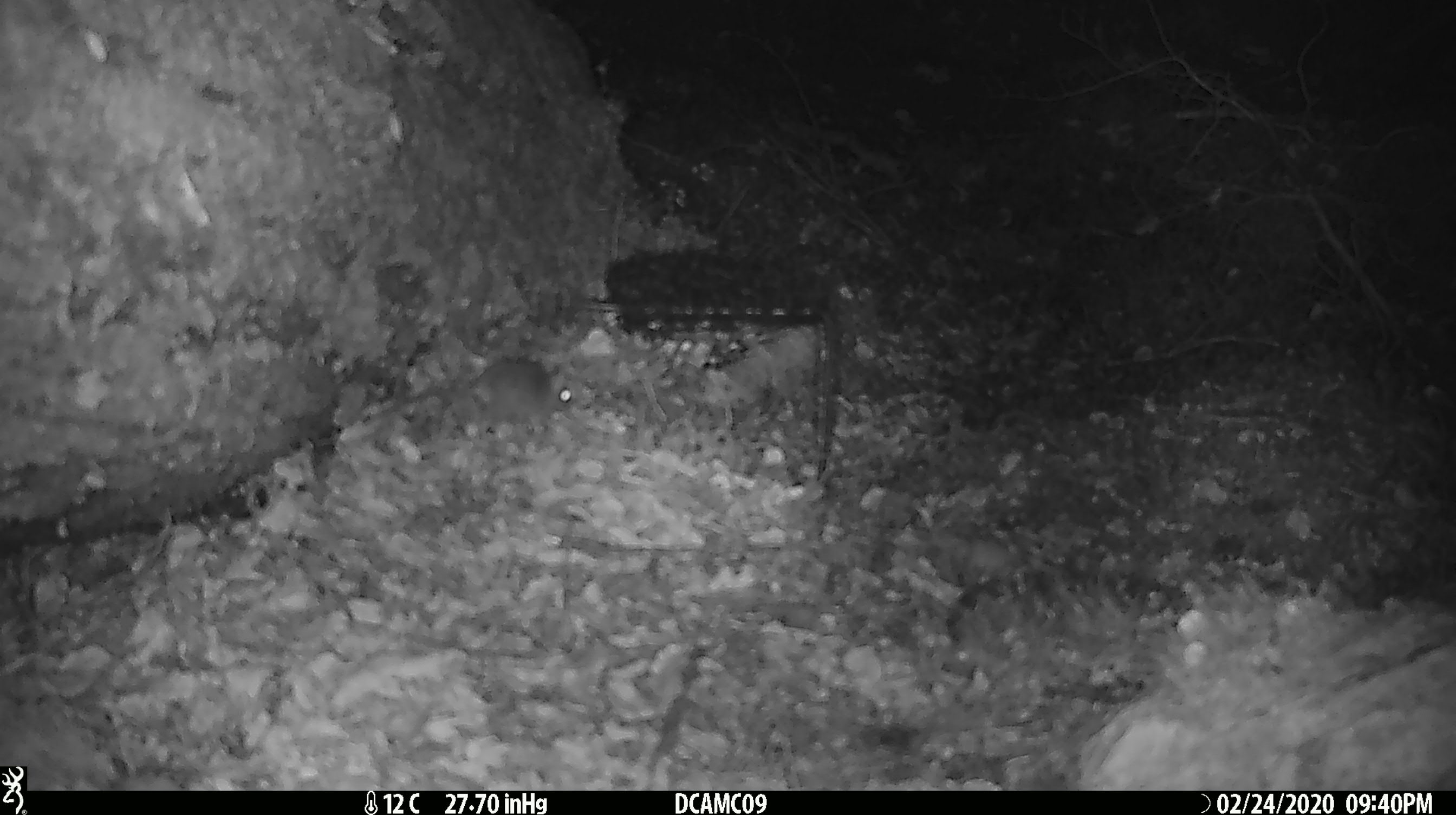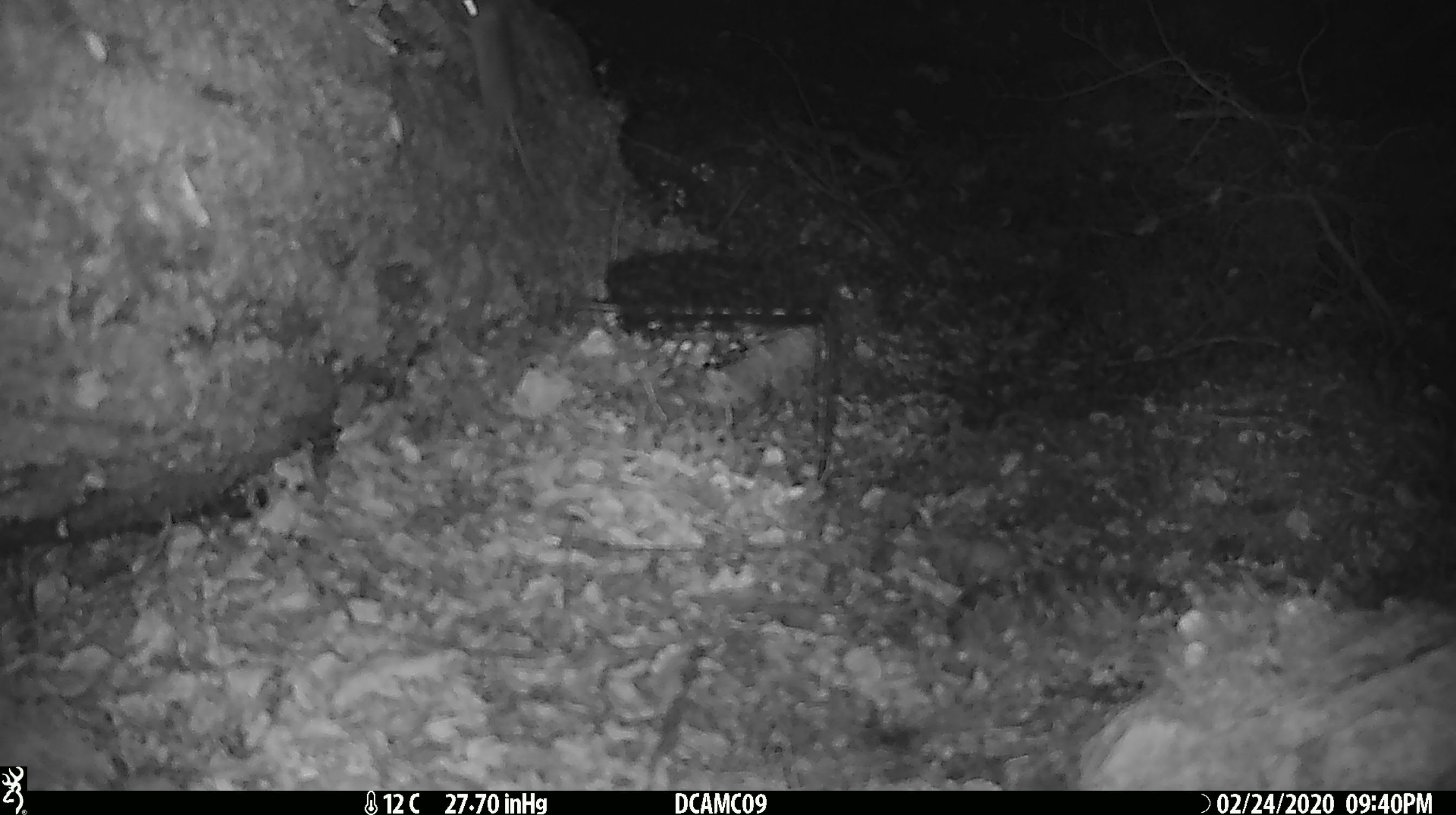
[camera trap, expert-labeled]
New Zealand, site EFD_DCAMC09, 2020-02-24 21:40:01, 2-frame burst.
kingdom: Animalia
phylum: Chordata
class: Mammalia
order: Rodentia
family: Muridae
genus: Mus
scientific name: Mus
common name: mouse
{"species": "mouse (Mus)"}